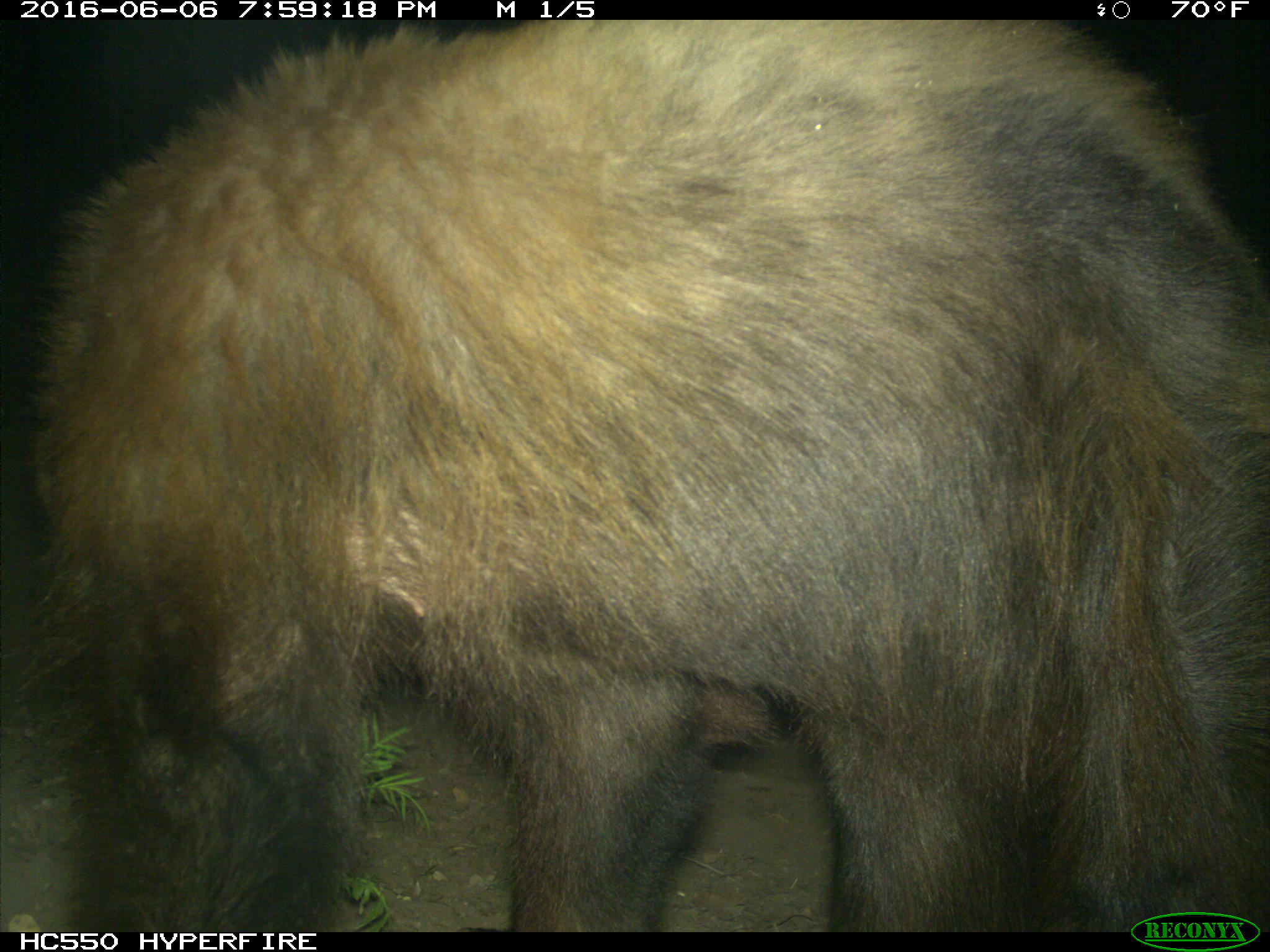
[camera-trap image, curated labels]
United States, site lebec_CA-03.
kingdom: Animalia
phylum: Chordata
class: Mammalia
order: Carnivora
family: Ursidae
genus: Ursus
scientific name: Ursus americanus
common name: american black bear